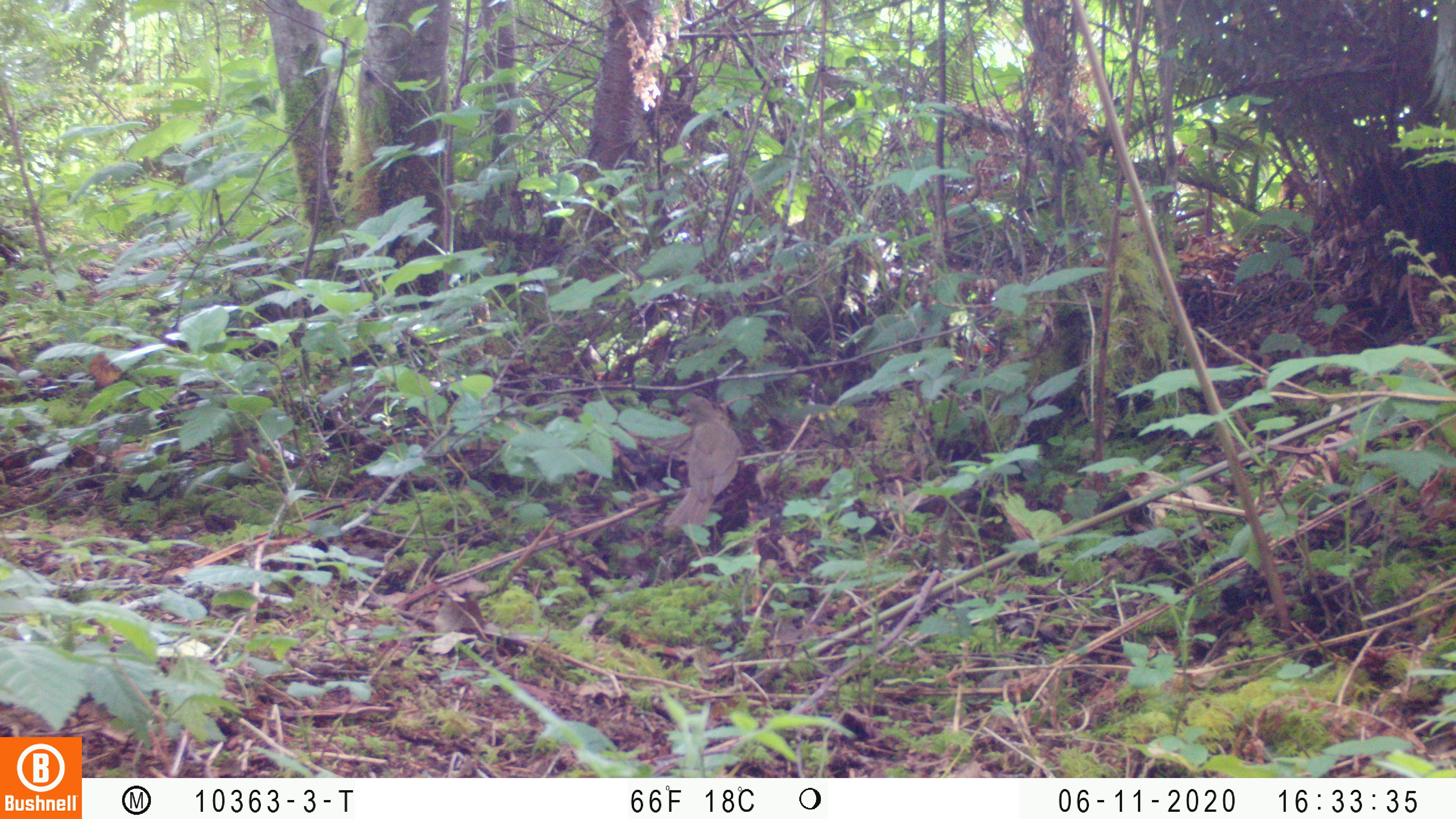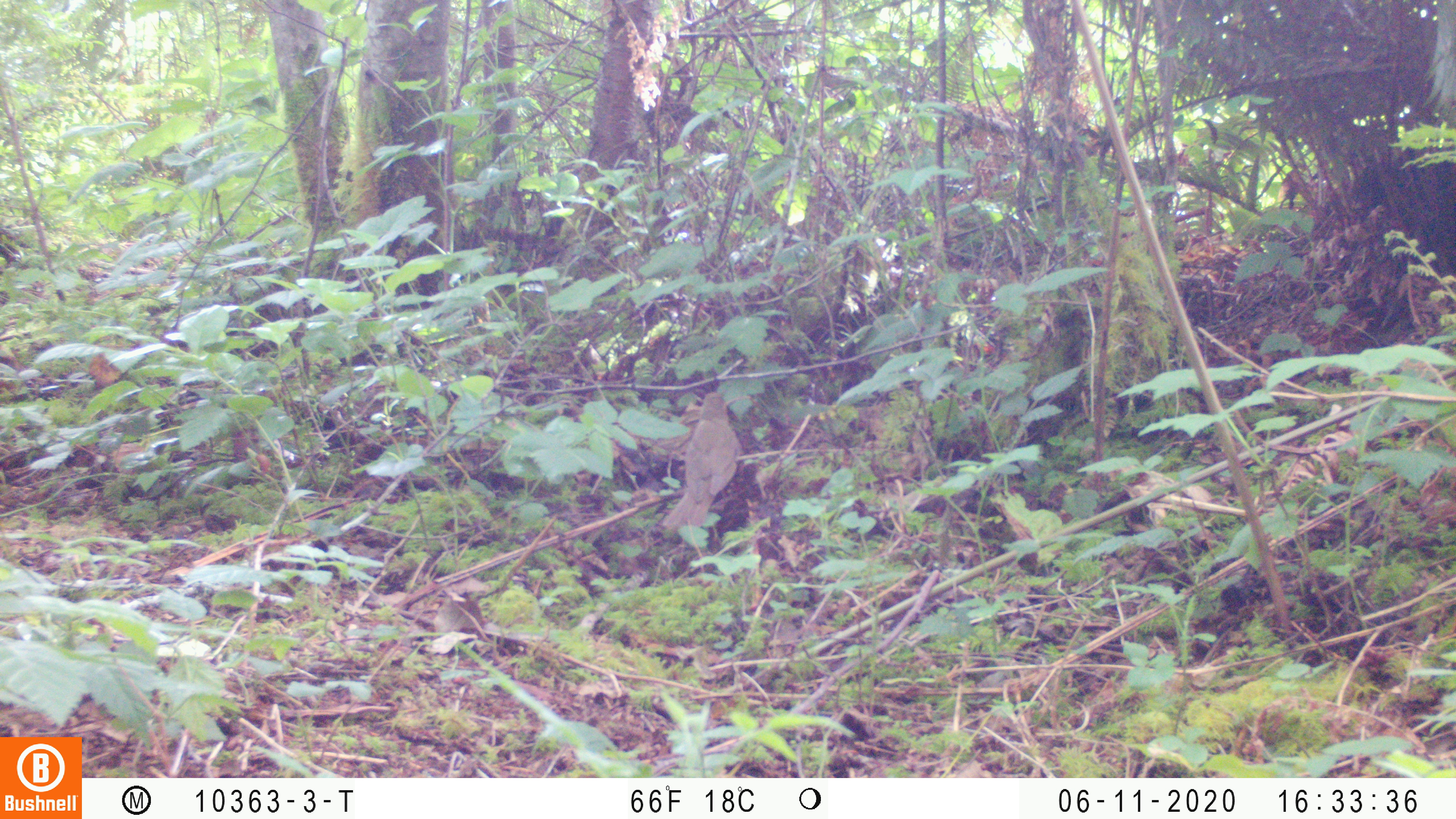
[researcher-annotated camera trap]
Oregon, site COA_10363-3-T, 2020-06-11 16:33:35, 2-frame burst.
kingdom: Animalia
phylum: Chordata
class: Aves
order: Passeriformes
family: Turdidae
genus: Catharus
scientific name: Catharus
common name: brown thrushes and nightingale-thrushes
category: catharus species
Catharus species (brown thrushes and nightingale-thrushes) (Catharus).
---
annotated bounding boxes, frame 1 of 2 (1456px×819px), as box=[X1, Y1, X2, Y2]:
catharus species: box=[664, 391, 744, 529]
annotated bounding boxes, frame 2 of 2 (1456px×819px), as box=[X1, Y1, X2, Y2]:
catharus species: box=[665, 393, 742, 532]